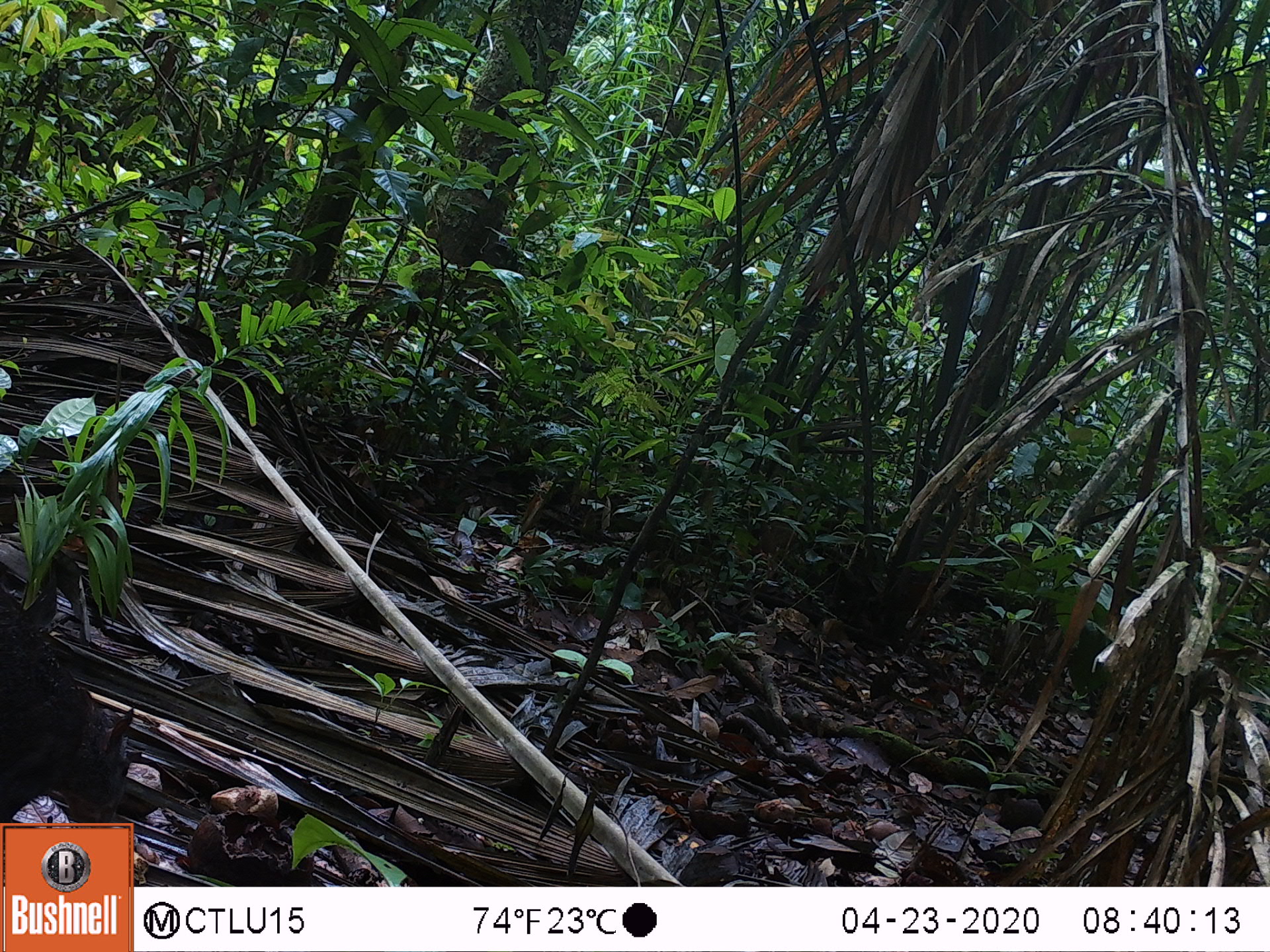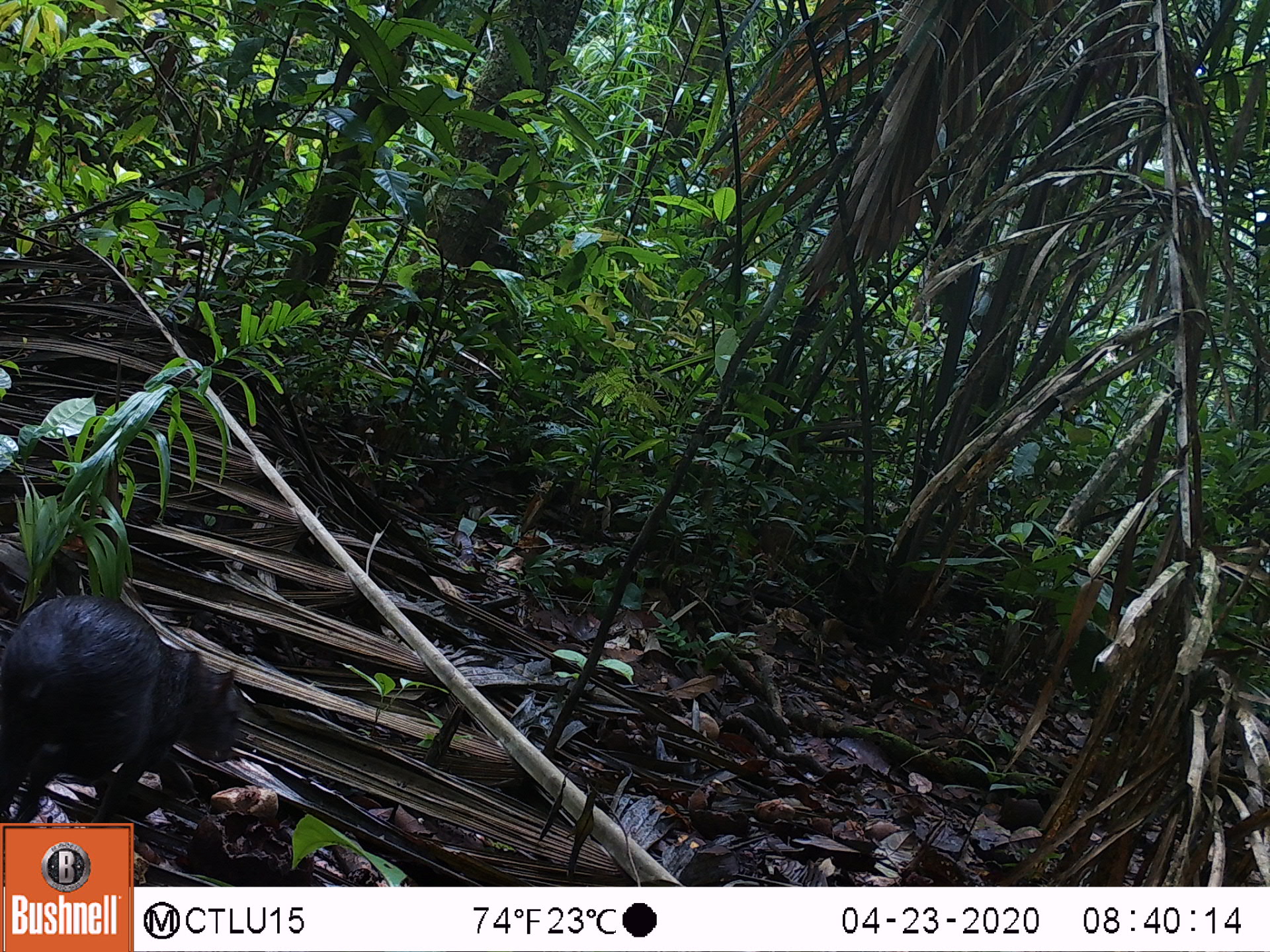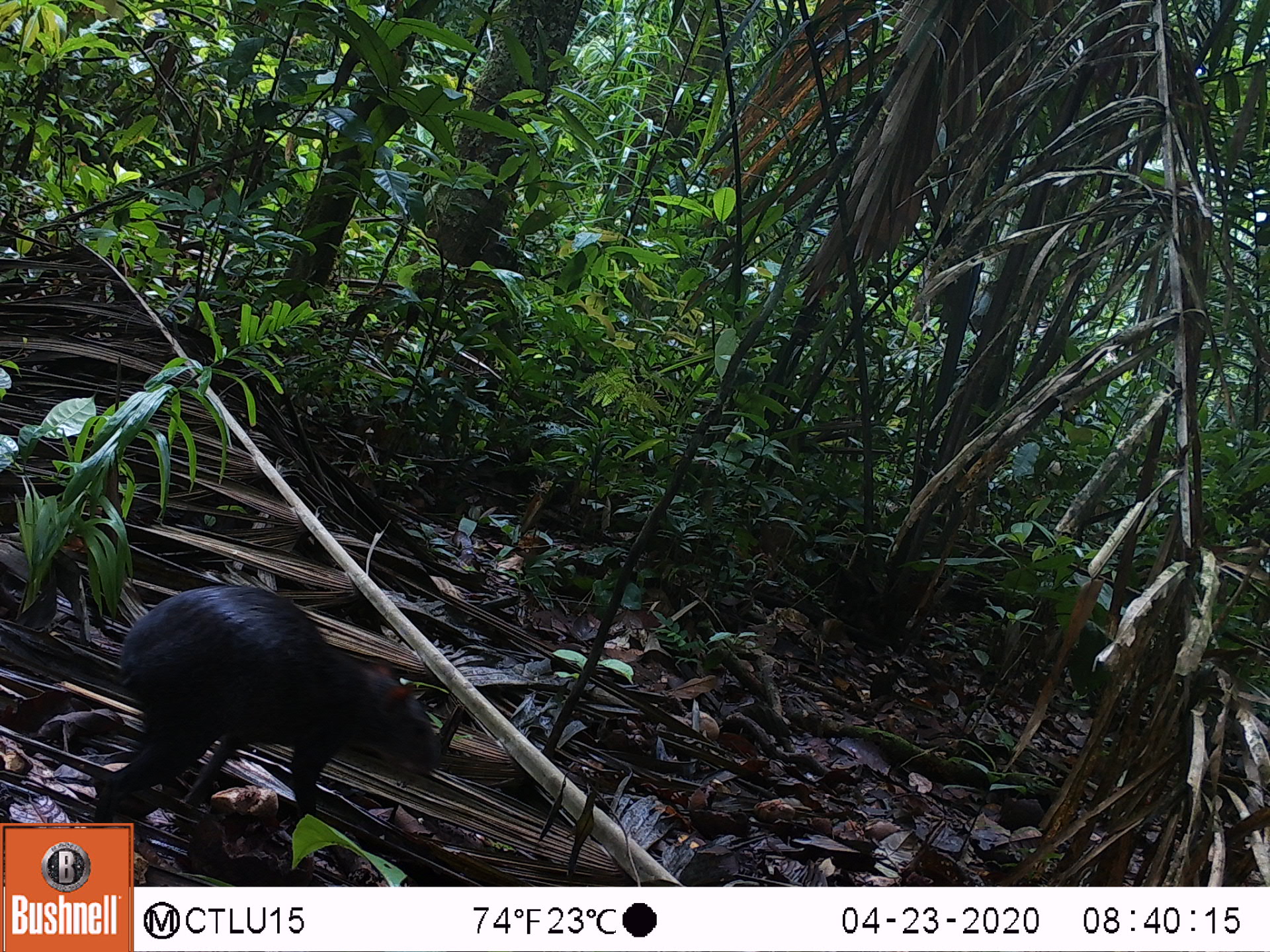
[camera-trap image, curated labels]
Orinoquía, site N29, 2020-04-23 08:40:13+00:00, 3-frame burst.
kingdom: Animalia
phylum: Chordata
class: Mammalia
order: Rodentia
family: Dasyproctidae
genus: Dasyprocta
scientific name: Dasyprocta fuliginosa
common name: black agouti